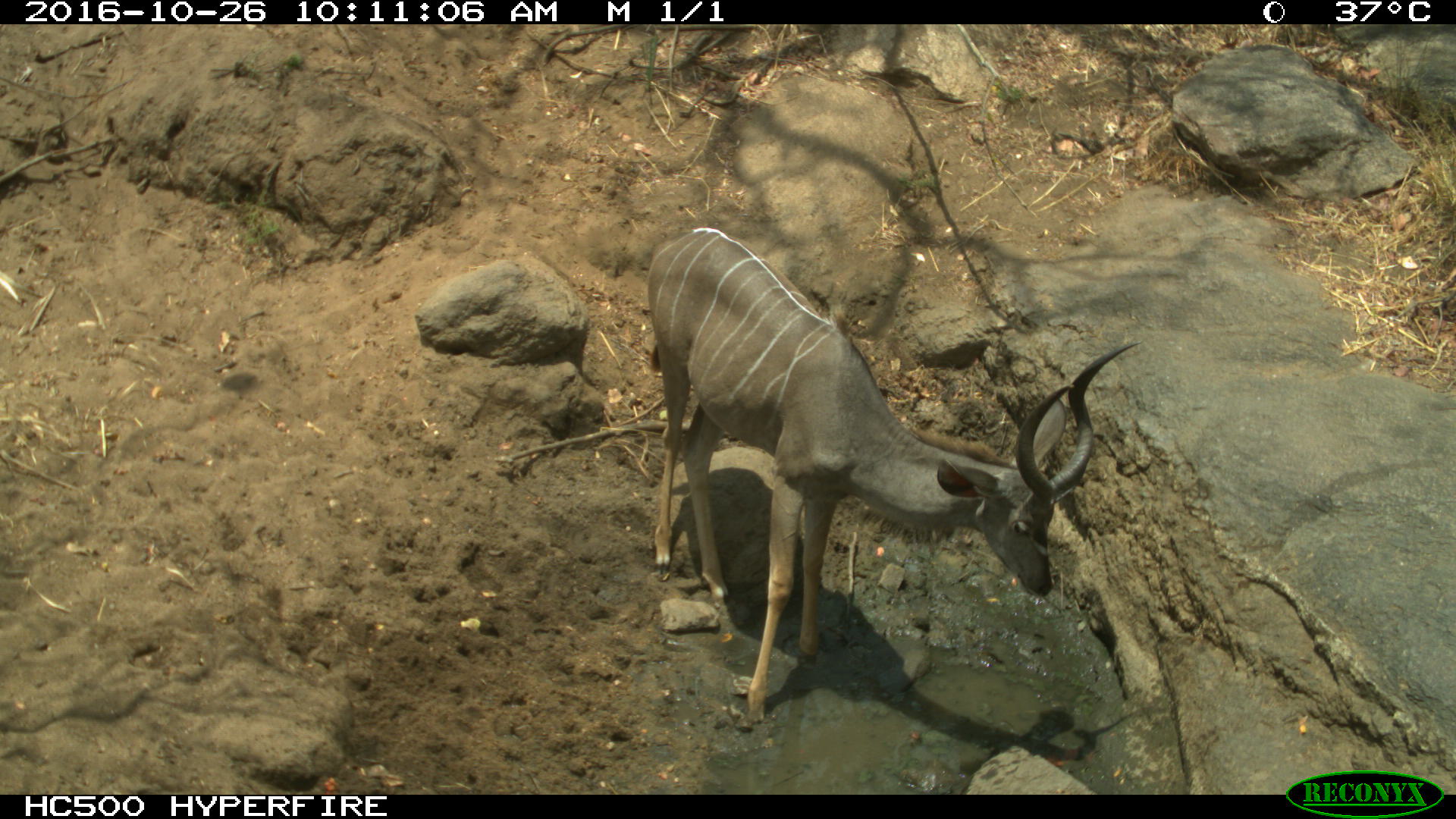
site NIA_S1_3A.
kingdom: Animalia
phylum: Chordata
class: Mammalia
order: Artiodactyla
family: Bovidae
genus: Tragelaphus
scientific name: Tragelaphus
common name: kudu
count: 1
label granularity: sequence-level